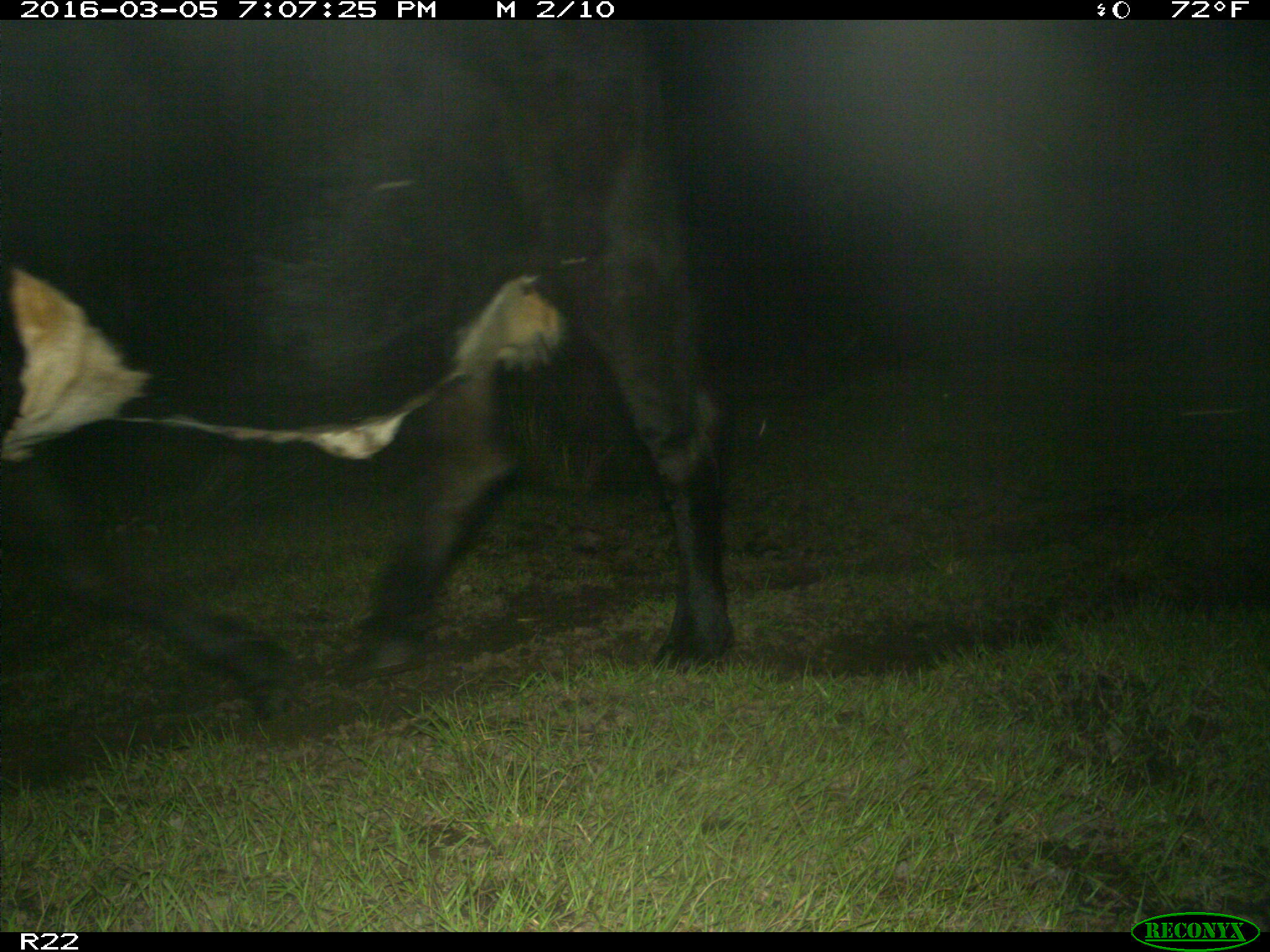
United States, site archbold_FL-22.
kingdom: Animalia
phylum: Chordata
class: Mammalia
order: Artiodactyla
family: Bovidae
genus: Bos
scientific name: Bos taurus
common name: domestic cow